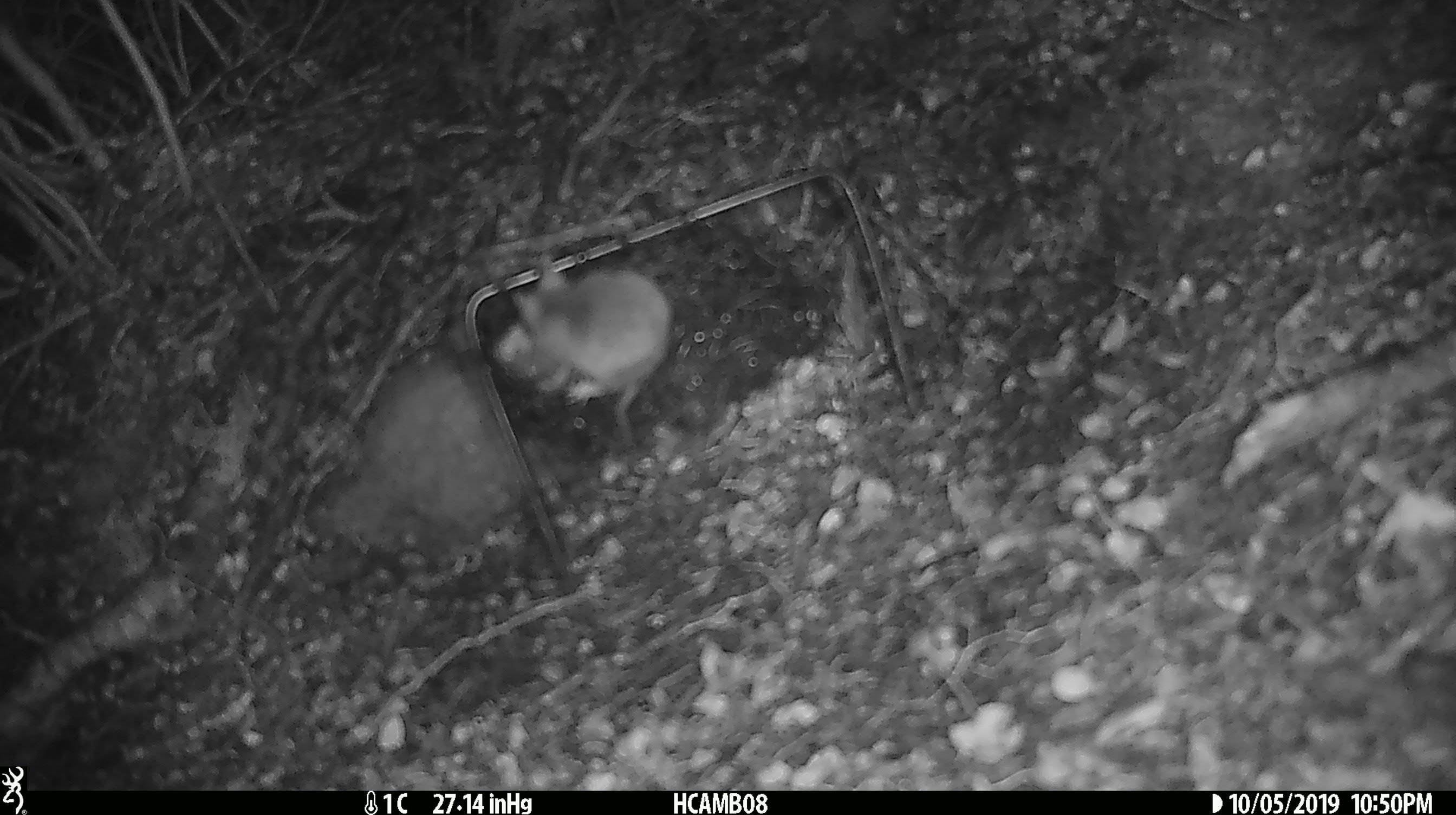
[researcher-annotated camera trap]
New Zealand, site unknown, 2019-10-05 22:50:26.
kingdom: Animalia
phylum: Chordata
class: Mammalia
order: Rodentia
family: Muridae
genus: Mus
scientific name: Mus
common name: mouse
Mouse (Mus).